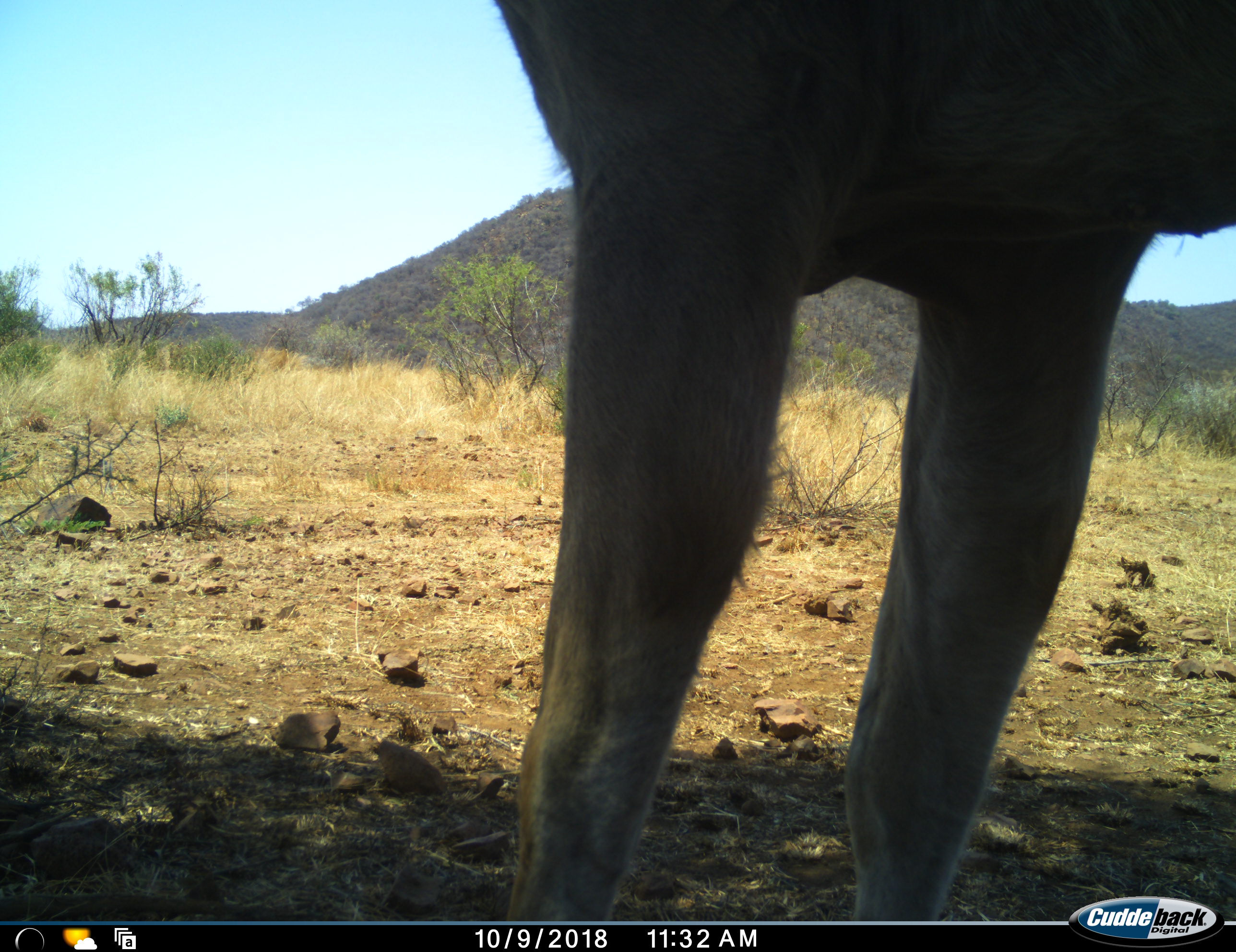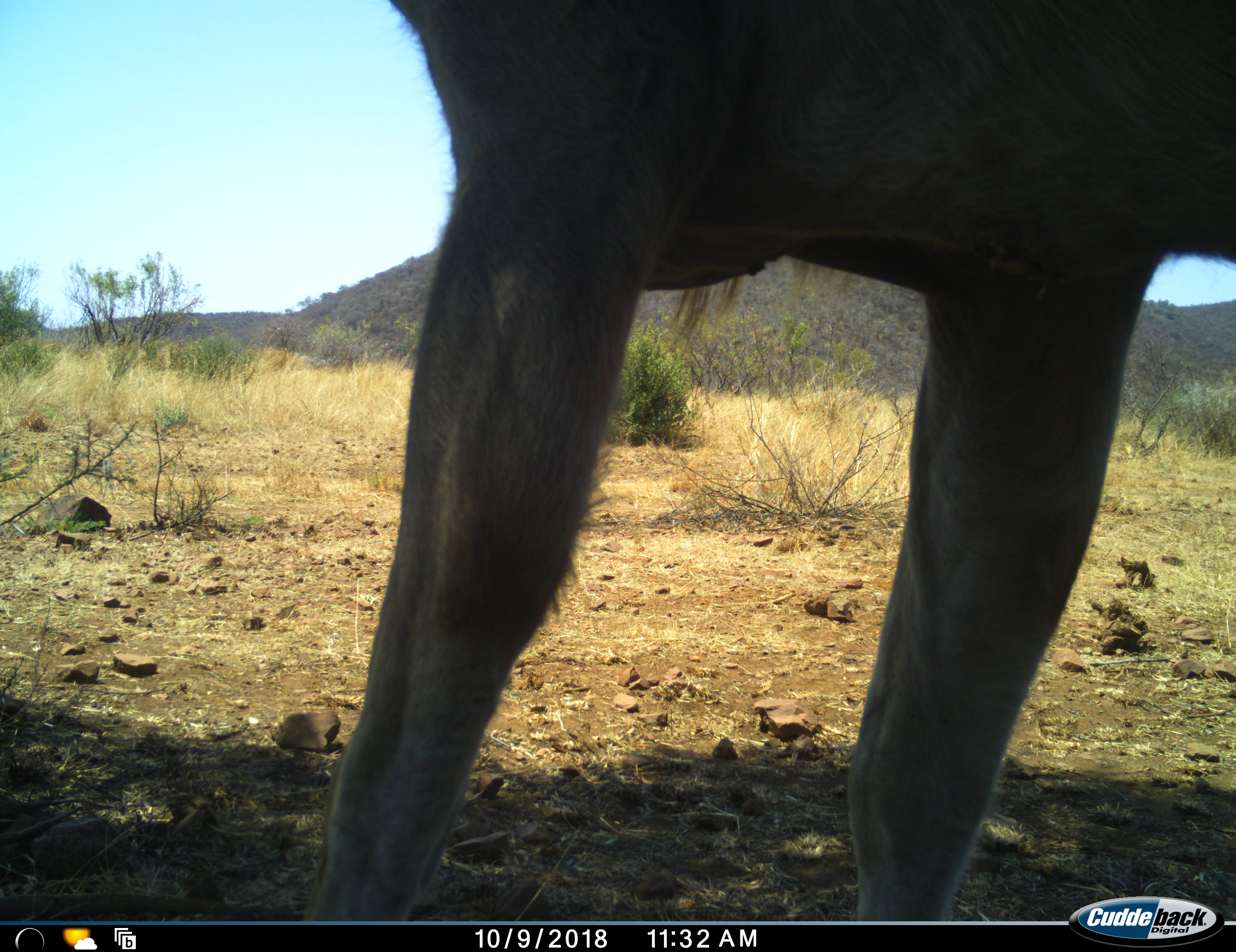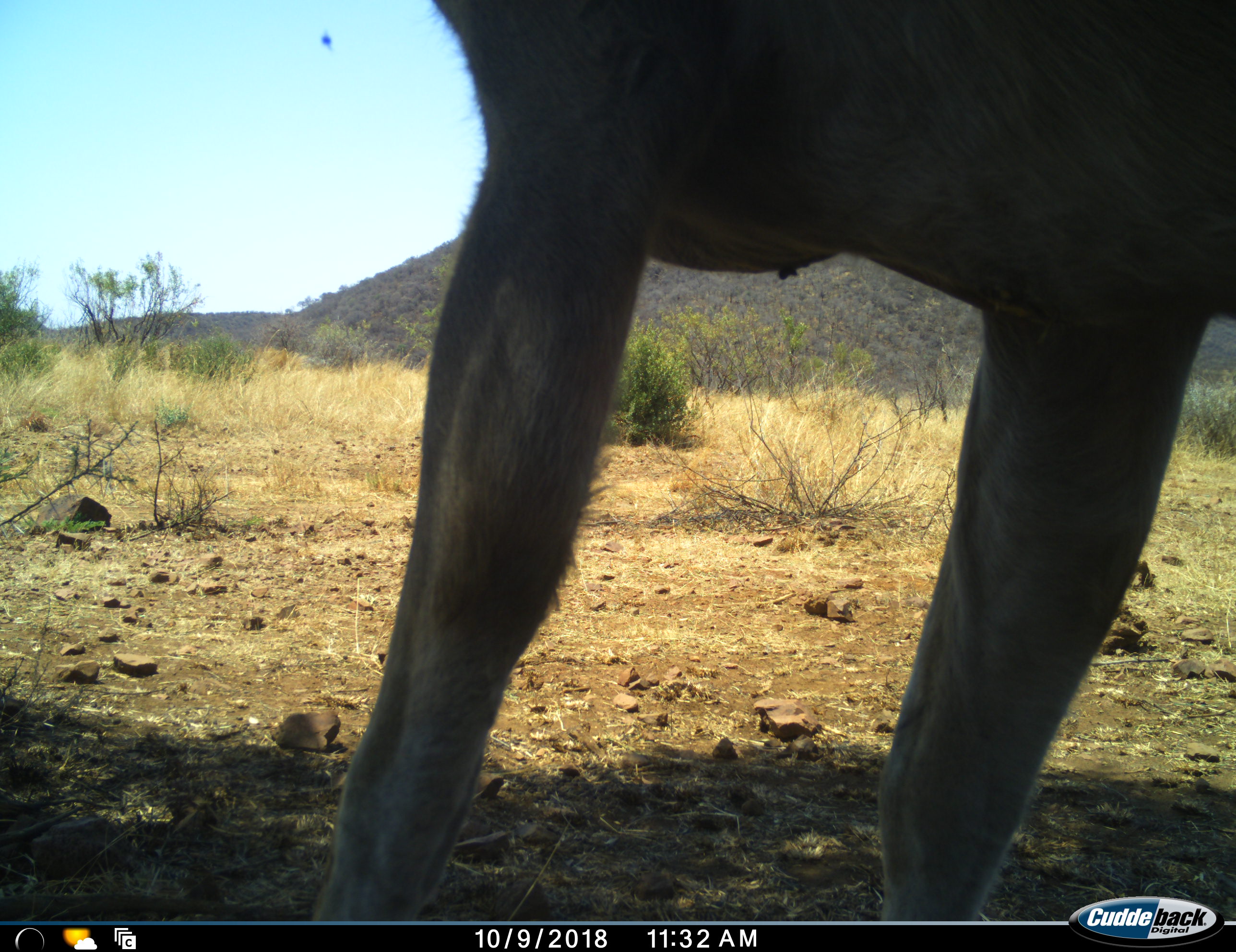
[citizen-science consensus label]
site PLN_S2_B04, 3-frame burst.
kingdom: Animalia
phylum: Chordata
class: Mammalia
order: Artiodactyla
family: Bovidae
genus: Aepyceros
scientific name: Aepyceros melampus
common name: impala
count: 1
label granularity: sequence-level